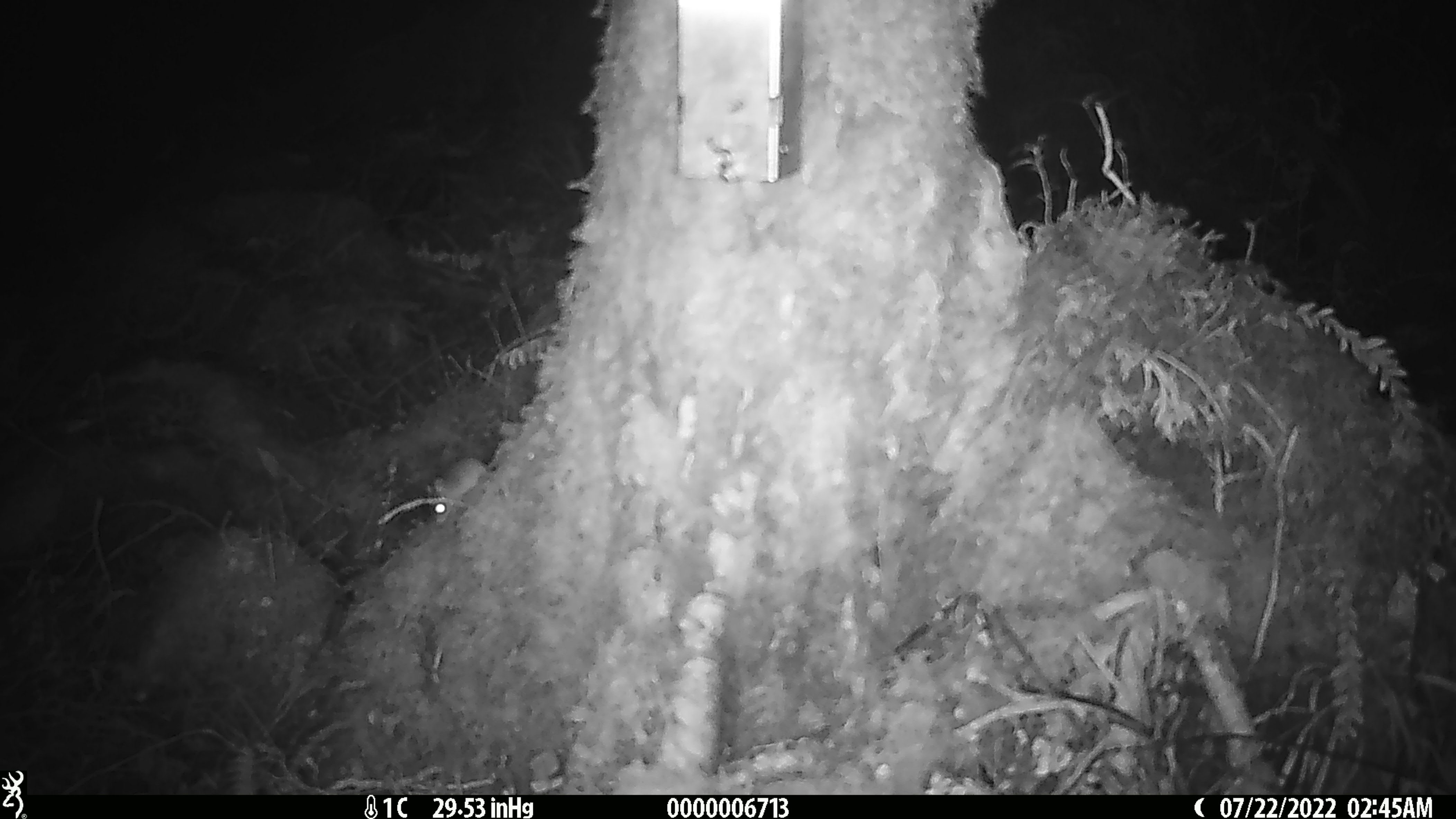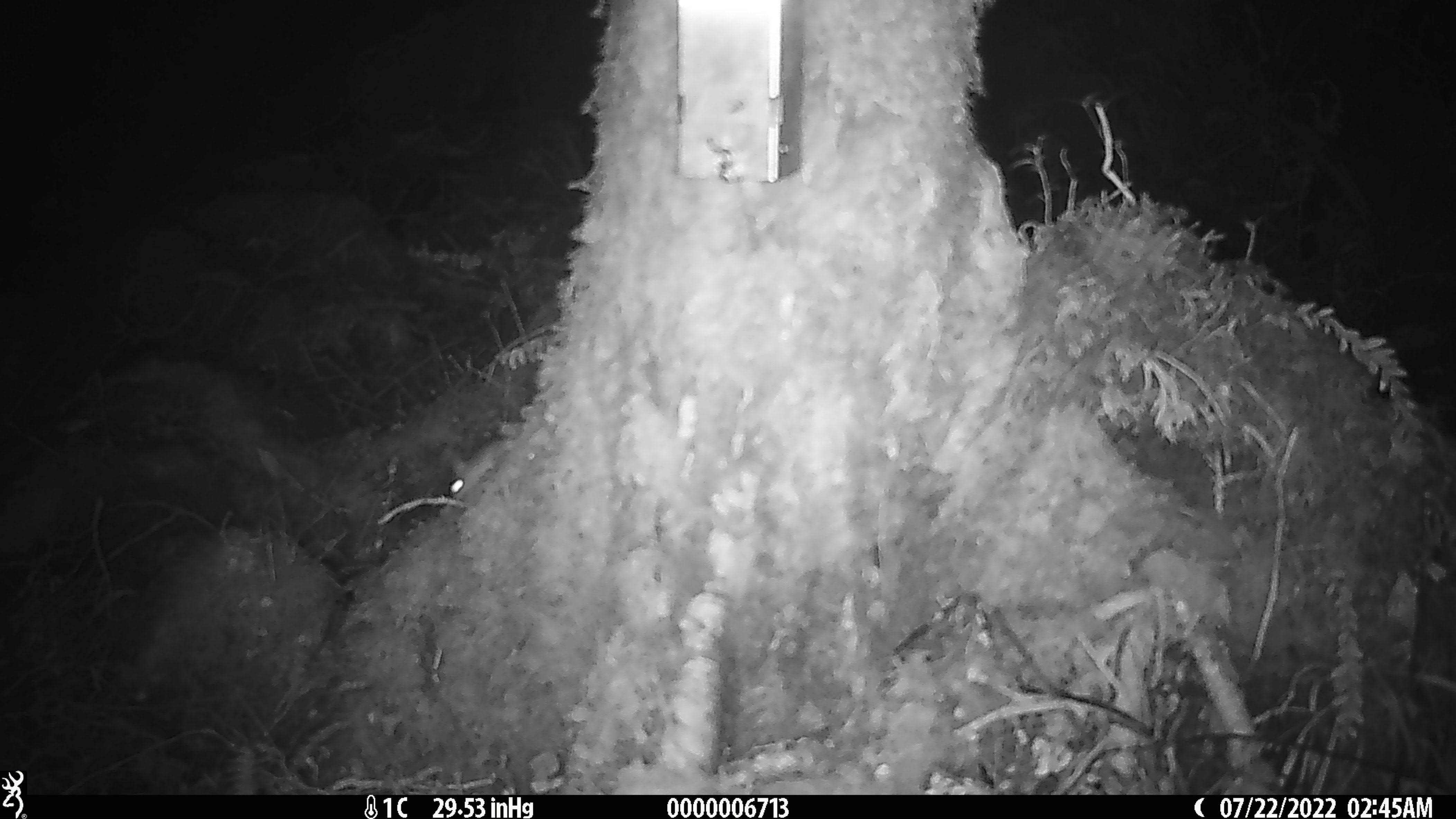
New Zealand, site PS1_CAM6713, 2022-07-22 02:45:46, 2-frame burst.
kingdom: Animalia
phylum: Chordata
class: Mammalia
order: Rodentia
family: Muridae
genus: Mus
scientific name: Mus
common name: mouse